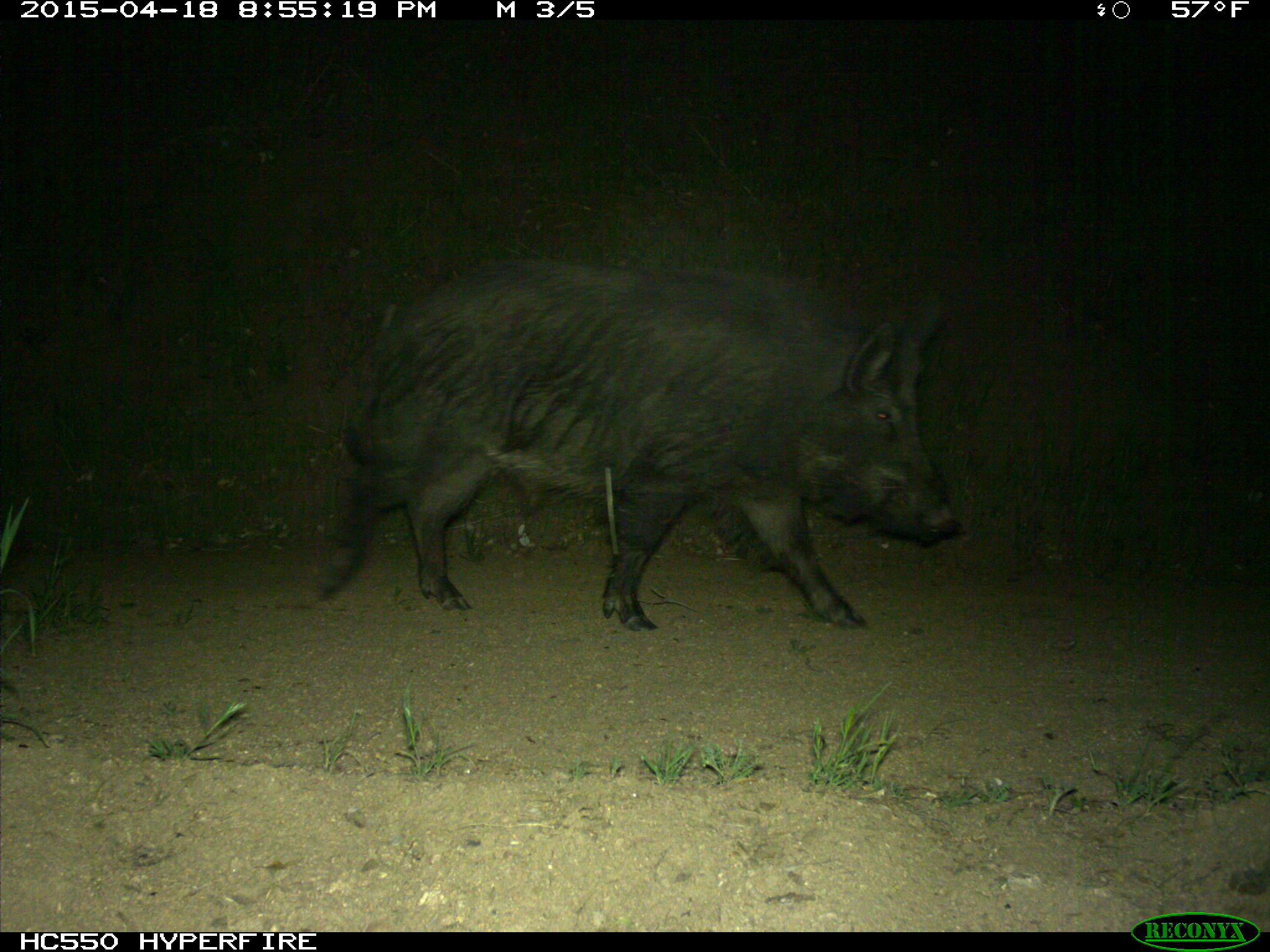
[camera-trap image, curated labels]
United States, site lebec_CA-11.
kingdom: Animalia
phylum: Chordata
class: Mammalia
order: Artiodactyla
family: Suidae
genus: Sus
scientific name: Sus scrofa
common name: wild boar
Sus scrofa (wild boar).